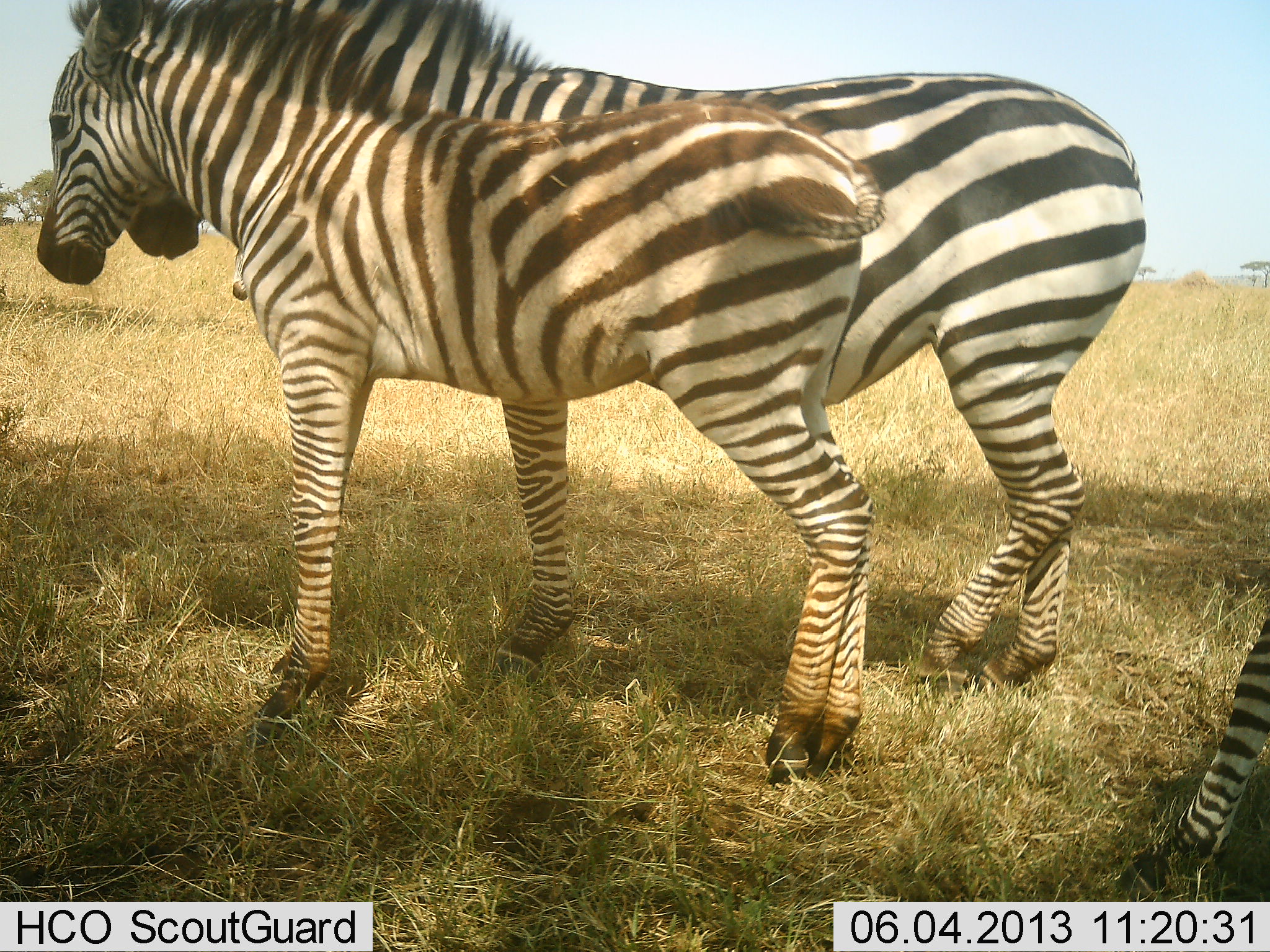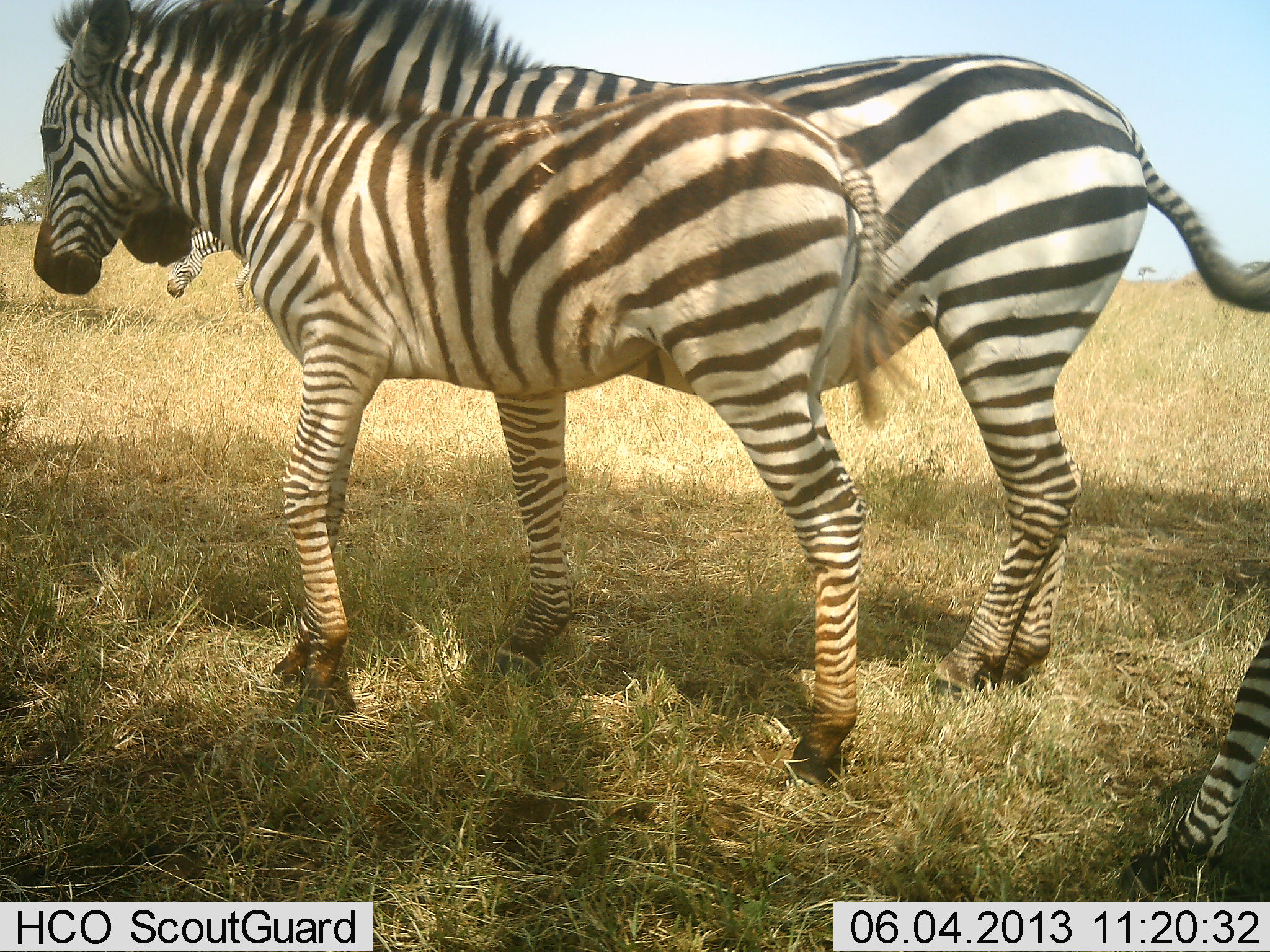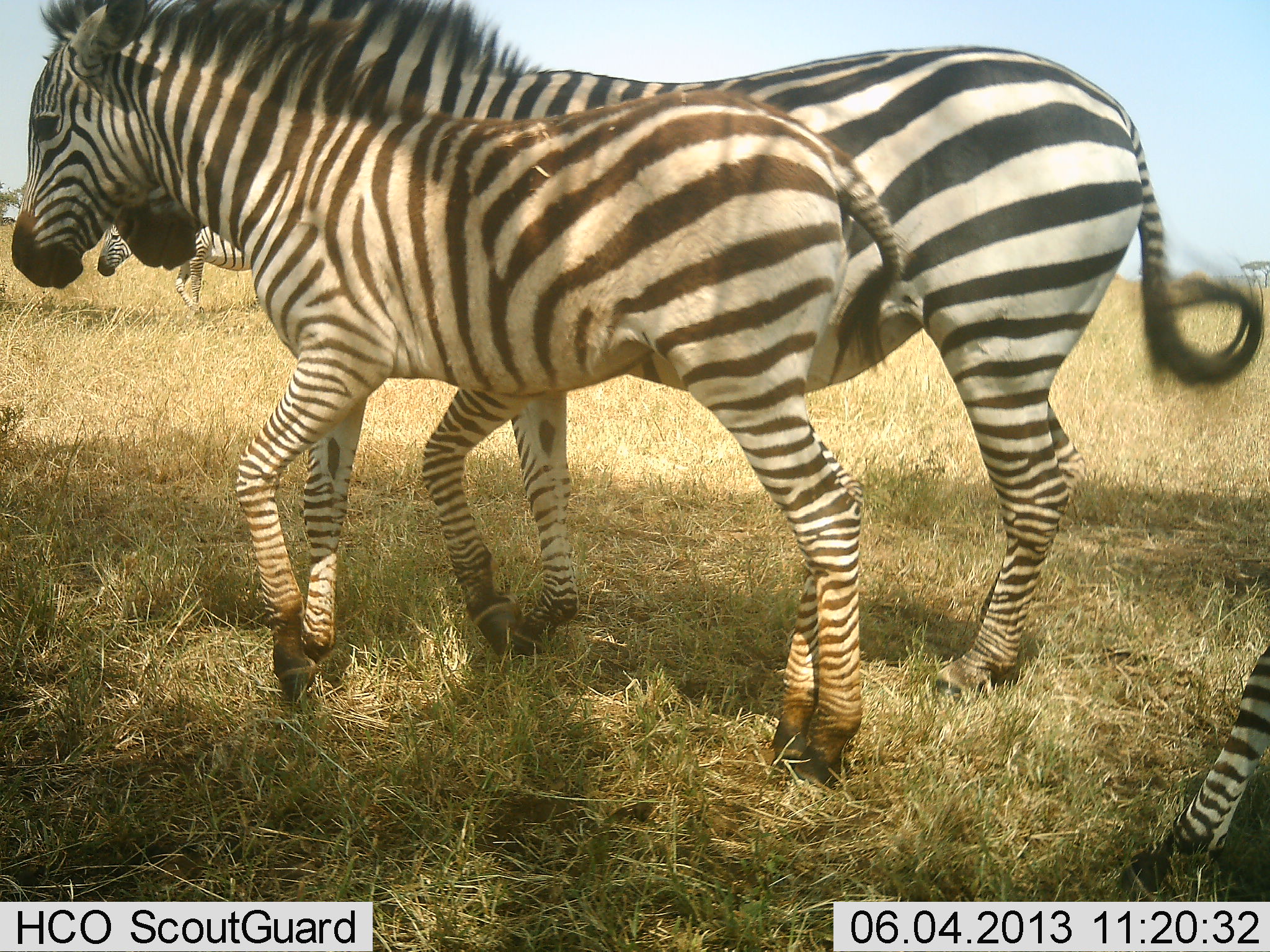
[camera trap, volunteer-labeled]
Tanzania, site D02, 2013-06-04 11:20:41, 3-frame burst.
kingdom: Animalia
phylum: Chordata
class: Mammalia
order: Perissodactyla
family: Equidae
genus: Equus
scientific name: Equus quagga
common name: plains zebra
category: zebra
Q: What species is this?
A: Zebra (plains zebra) (Equus quagga).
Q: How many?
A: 4.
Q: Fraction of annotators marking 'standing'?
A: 78%.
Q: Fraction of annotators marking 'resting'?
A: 8%.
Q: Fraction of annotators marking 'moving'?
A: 47%.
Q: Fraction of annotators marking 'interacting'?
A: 3%.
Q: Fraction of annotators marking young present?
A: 53%.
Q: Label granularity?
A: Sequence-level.